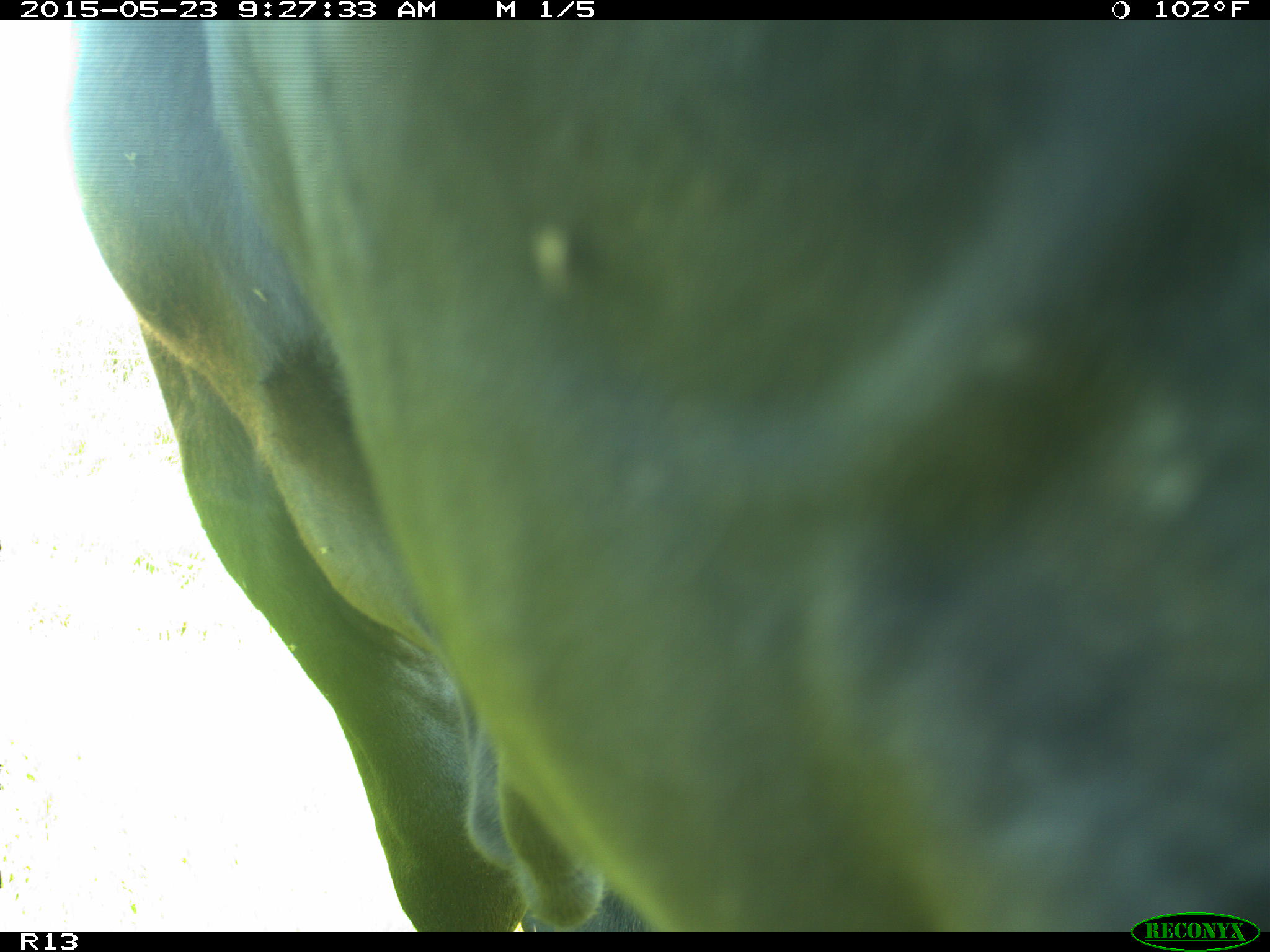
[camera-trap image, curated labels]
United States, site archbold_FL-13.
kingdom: Animalia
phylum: Chordata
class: Mammalia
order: Artiodactyla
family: Bovidae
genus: Bos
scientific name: Bos taurus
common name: domestic cow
Bos taurus (domestic cow).